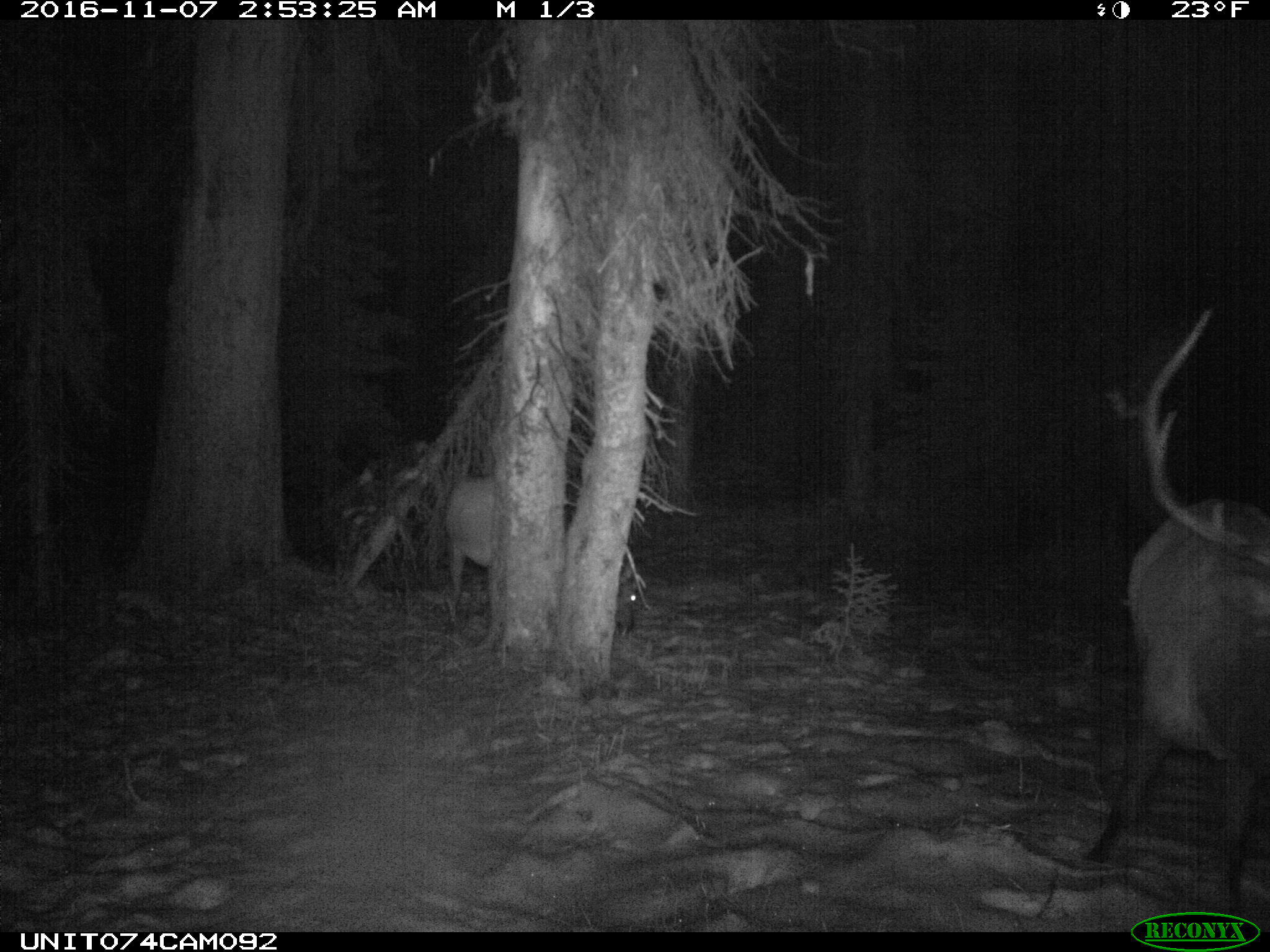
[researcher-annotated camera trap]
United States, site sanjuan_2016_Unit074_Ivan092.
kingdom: Animalia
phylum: Chordata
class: Mammalia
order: Artiodactyla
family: Cervidae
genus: Cervus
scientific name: Cervus elaphus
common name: red deer